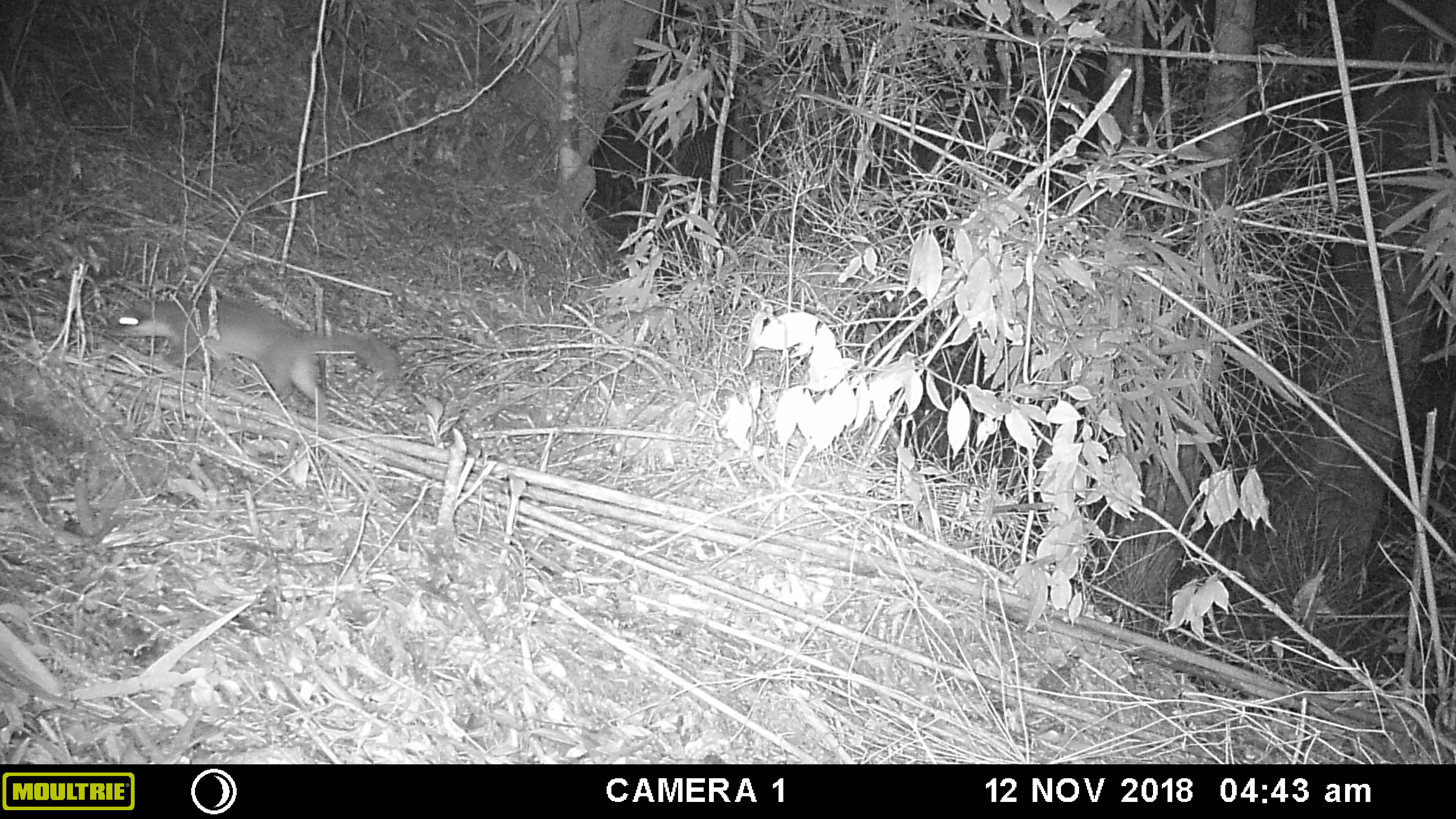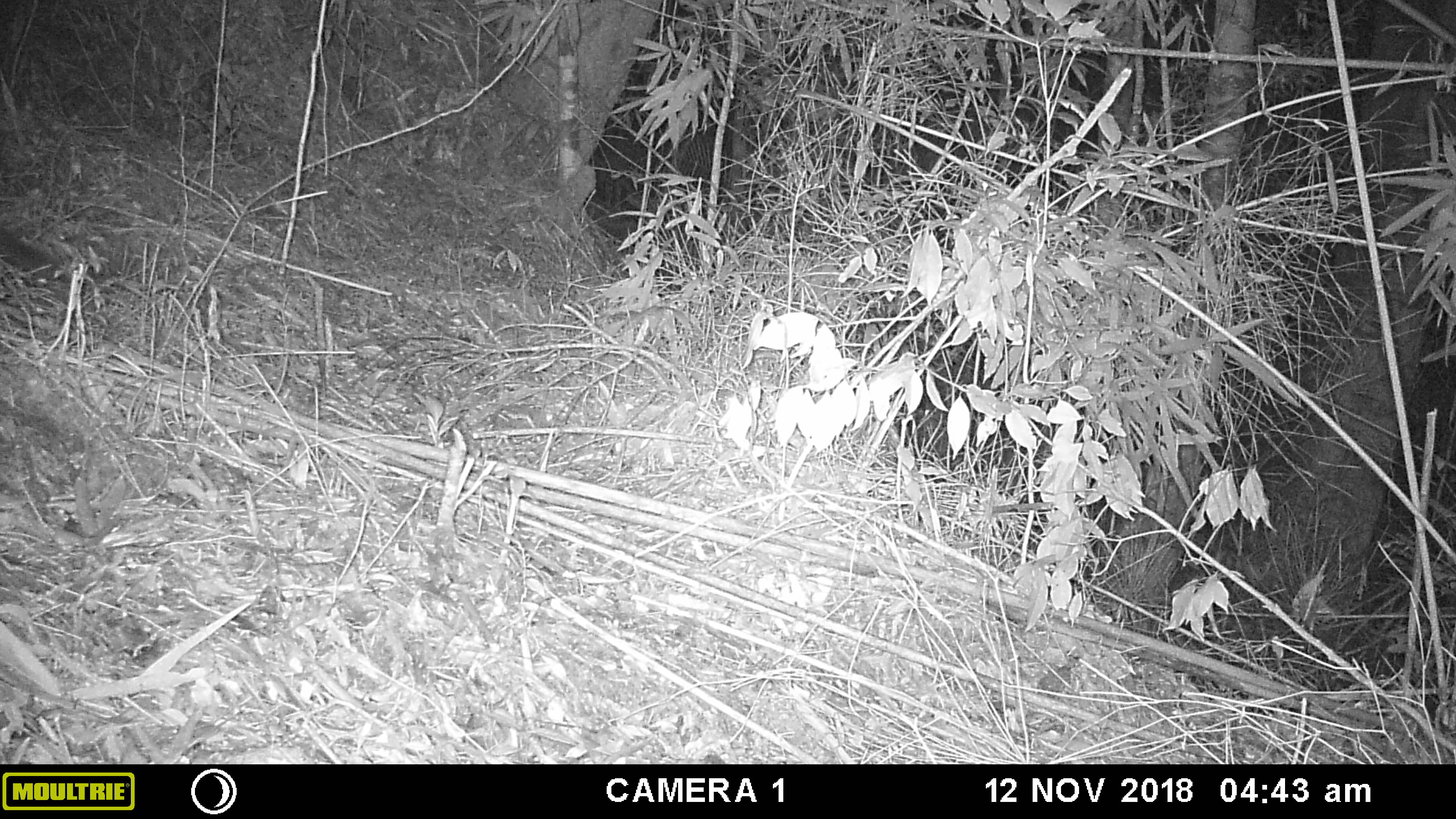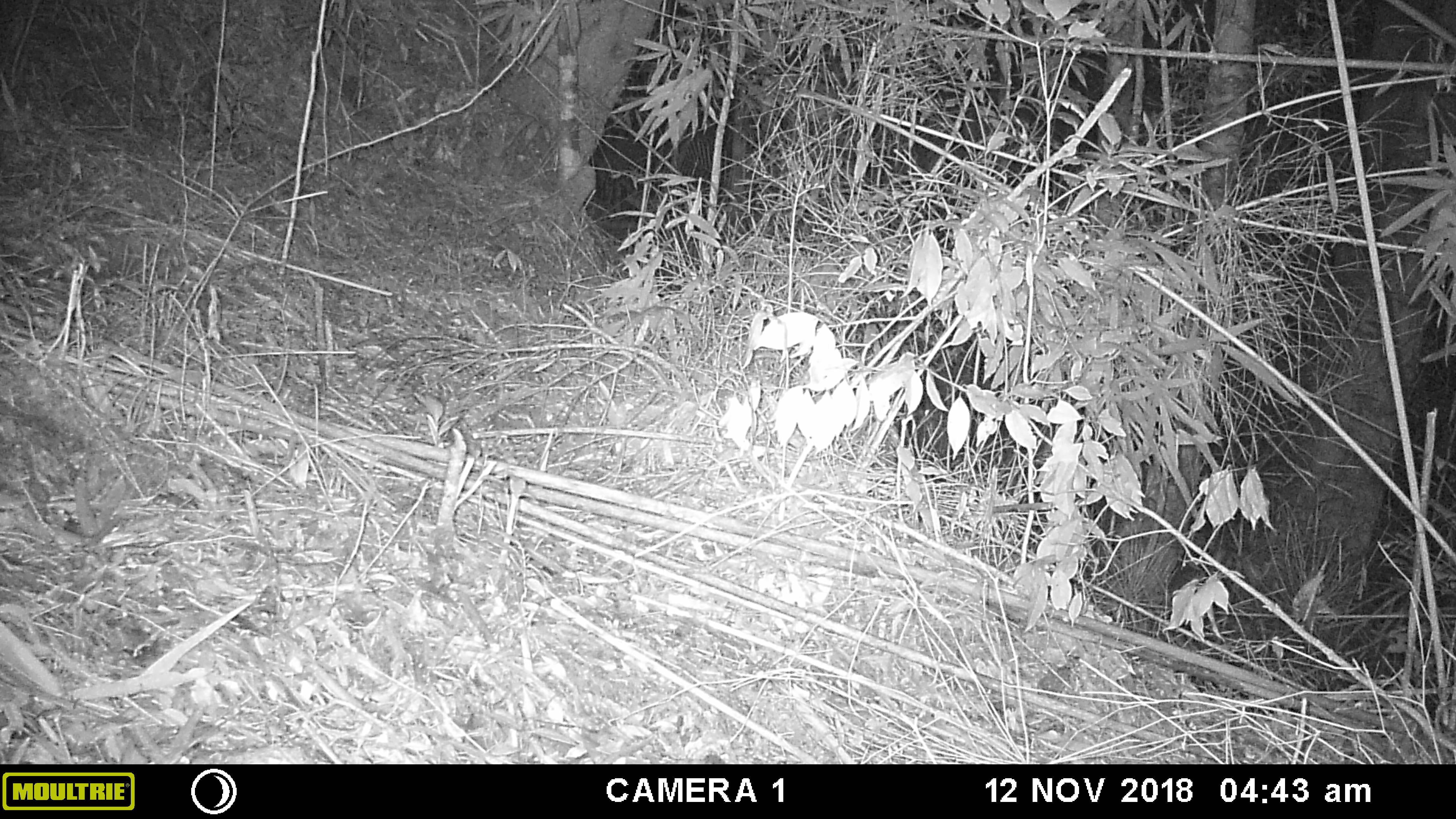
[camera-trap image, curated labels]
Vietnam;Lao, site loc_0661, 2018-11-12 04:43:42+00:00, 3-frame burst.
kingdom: Animalia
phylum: Chordata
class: Mammalia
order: Carnivora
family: Mustelidae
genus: Melogale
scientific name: Melogale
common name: ferret badger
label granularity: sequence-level